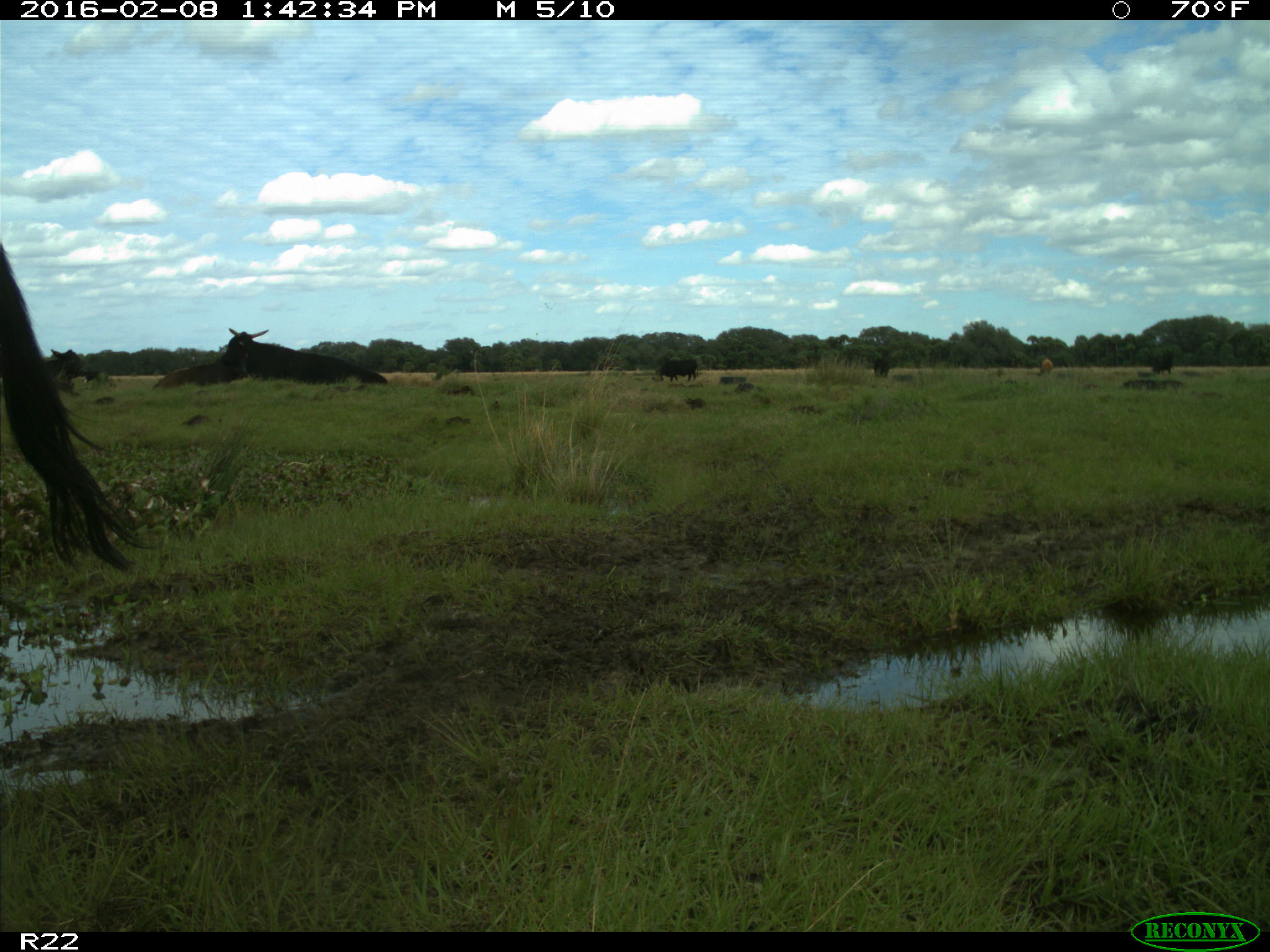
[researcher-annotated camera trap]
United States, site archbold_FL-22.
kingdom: Animalia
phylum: Chordata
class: Mammalia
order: Artiodactyla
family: Bovidae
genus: Bos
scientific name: Bos taurus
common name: domestic cow